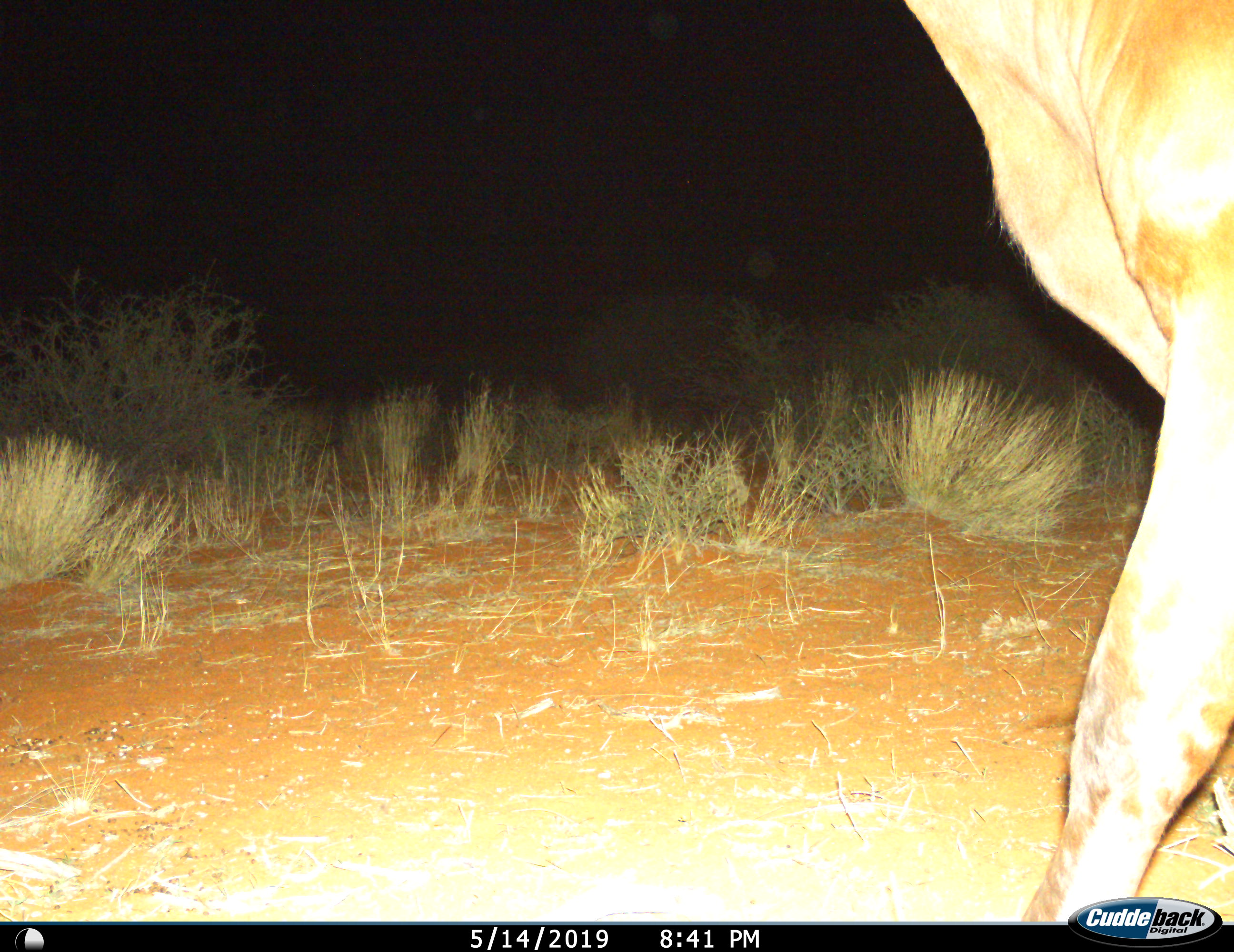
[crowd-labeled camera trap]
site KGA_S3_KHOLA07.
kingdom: Animalia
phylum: Chordata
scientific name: Vertebrata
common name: domestic animal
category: domesticanimal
Domesticanimal (domestic animal) (Vertebrata), count 1. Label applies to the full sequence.